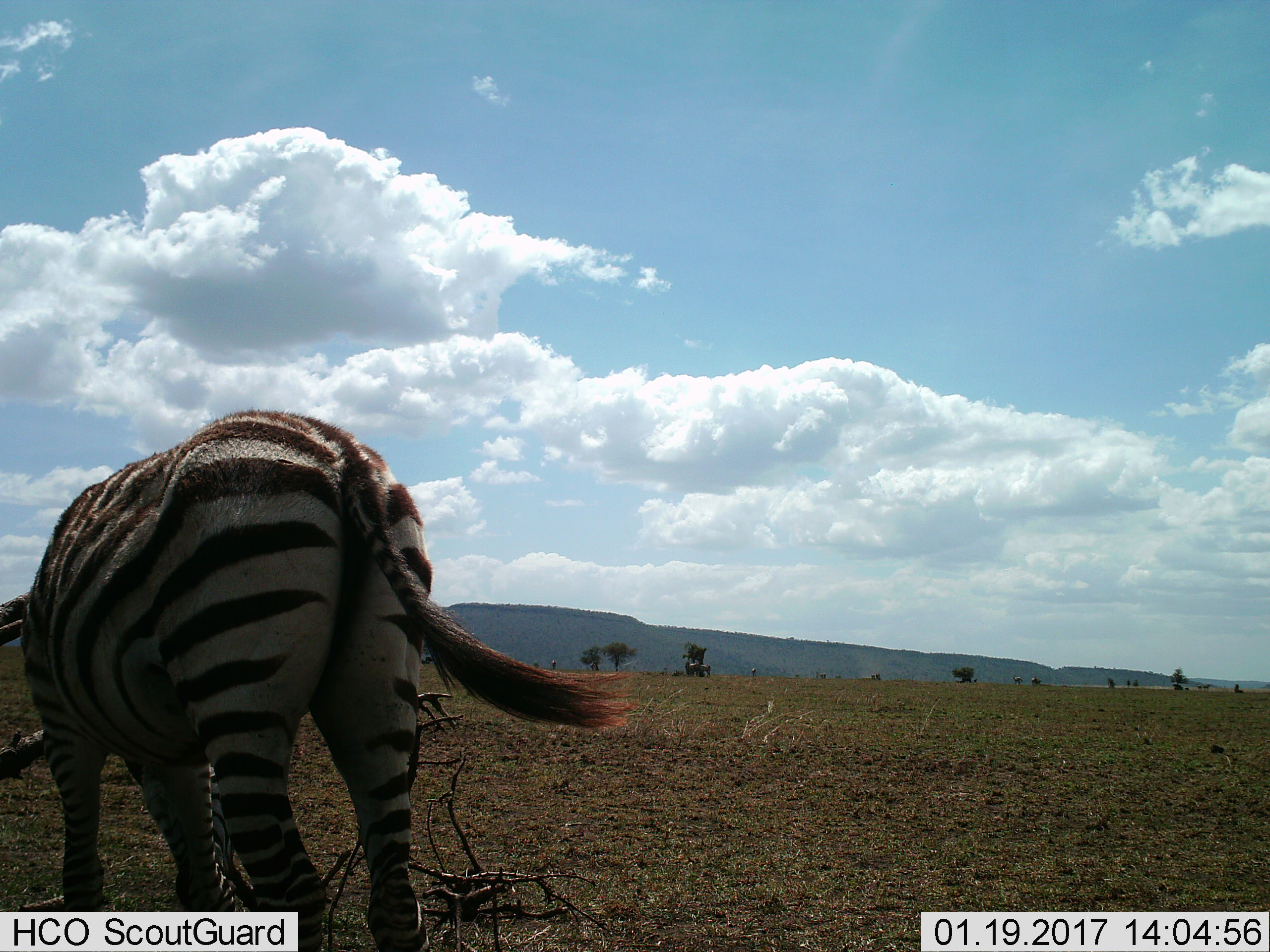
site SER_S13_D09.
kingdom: Animalia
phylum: Chordata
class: Mammalia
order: Perissodactyla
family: Equidae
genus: Equus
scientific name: Equus quagga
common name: plains zebra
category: zebraplains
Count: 1.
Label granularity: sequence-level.